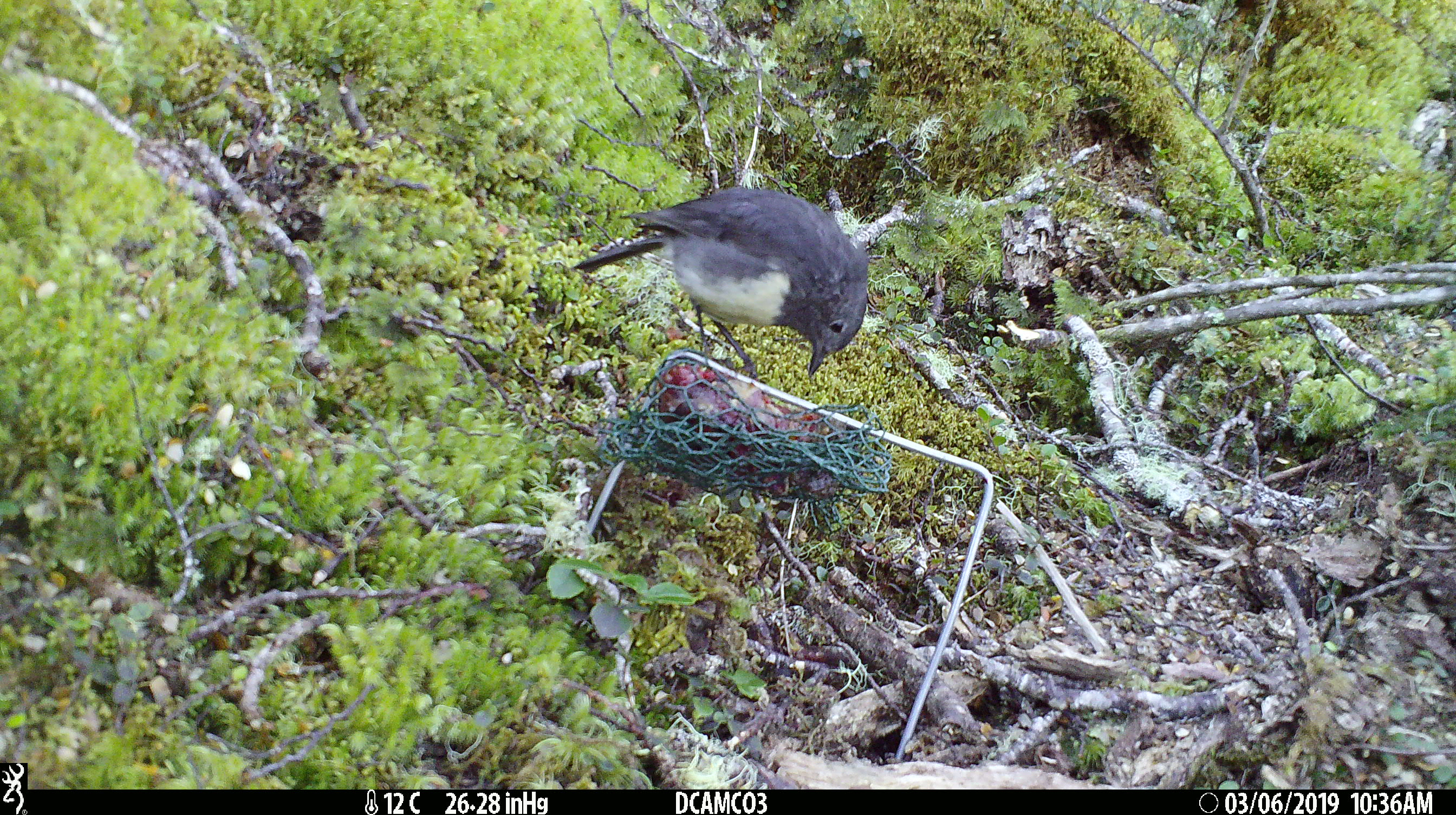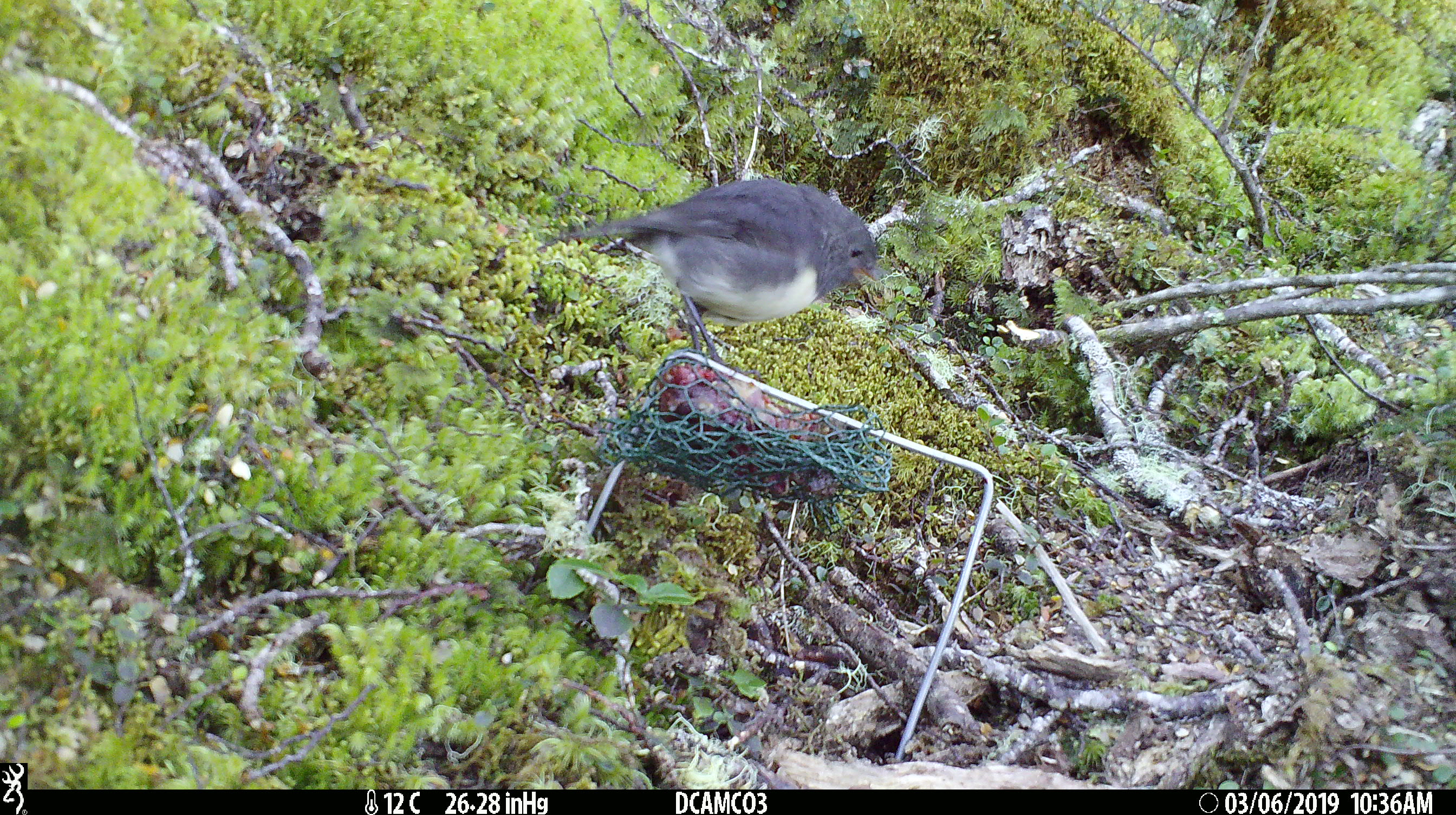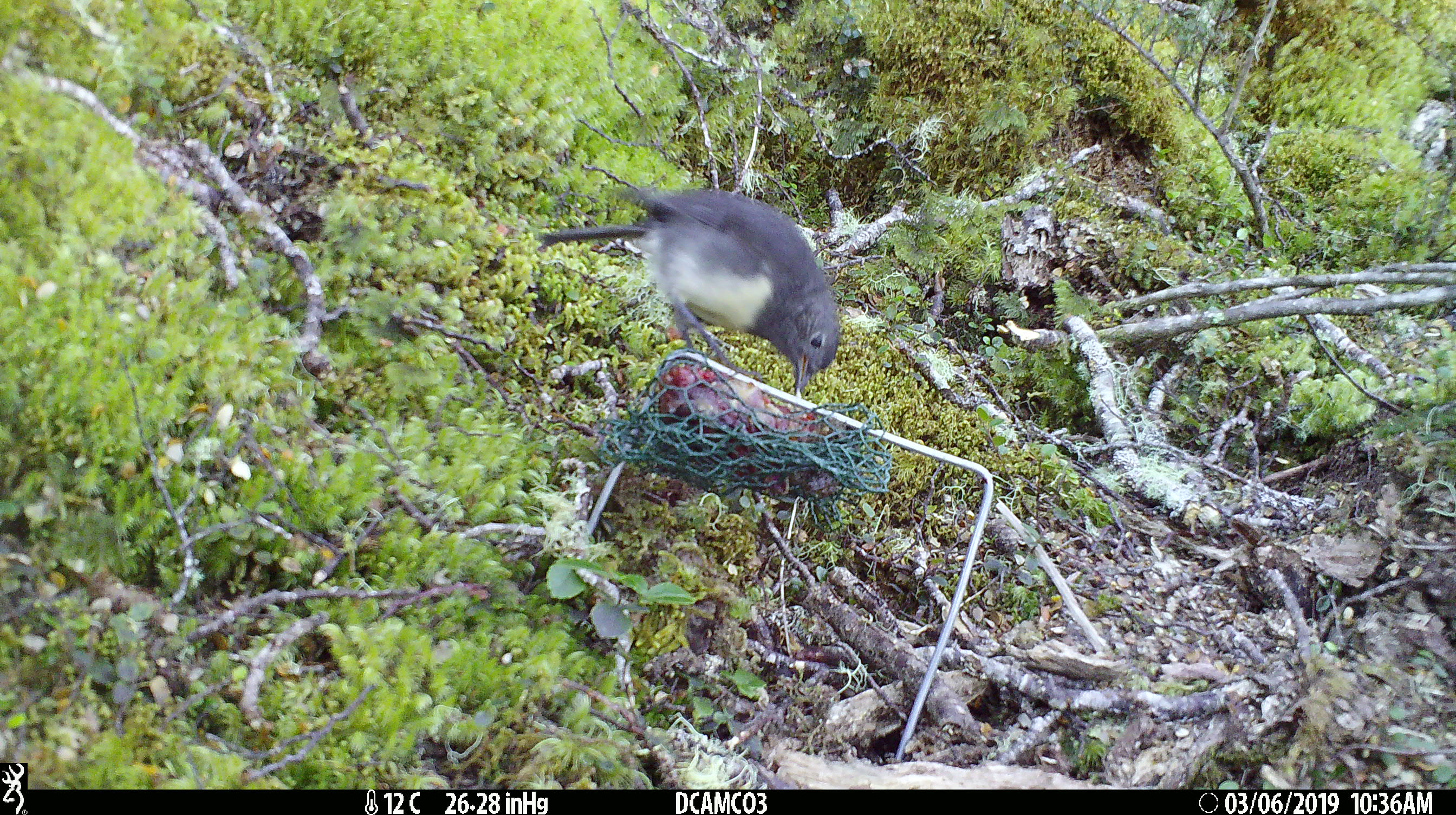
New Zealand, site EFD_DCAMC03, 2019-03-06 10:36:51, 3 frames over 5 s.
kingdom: Animalia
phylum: Chordata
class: Aves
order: Passeriformes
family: Petroicidae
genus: Petroica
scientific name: Petroica australis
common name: new zealand robin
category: robin